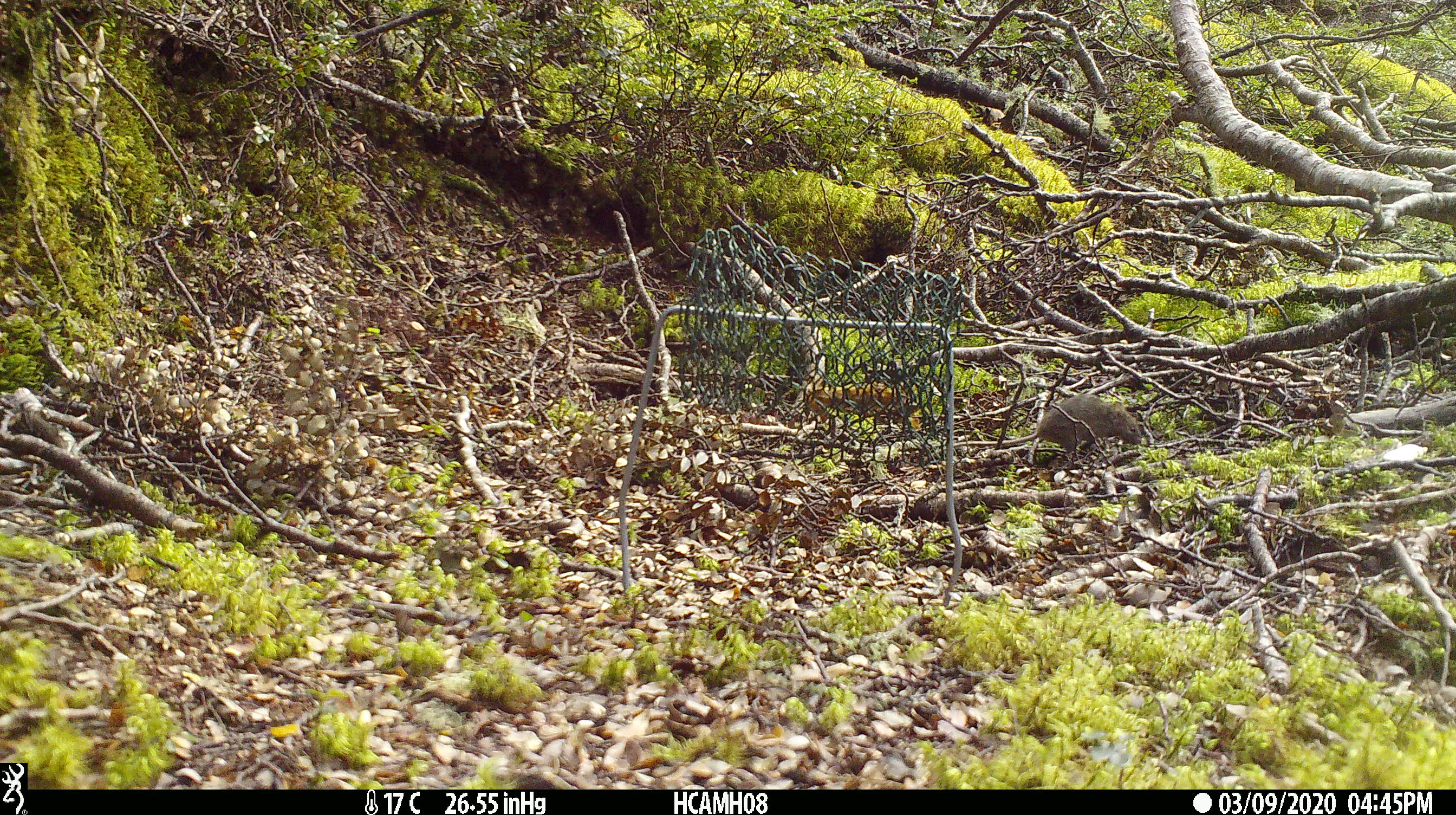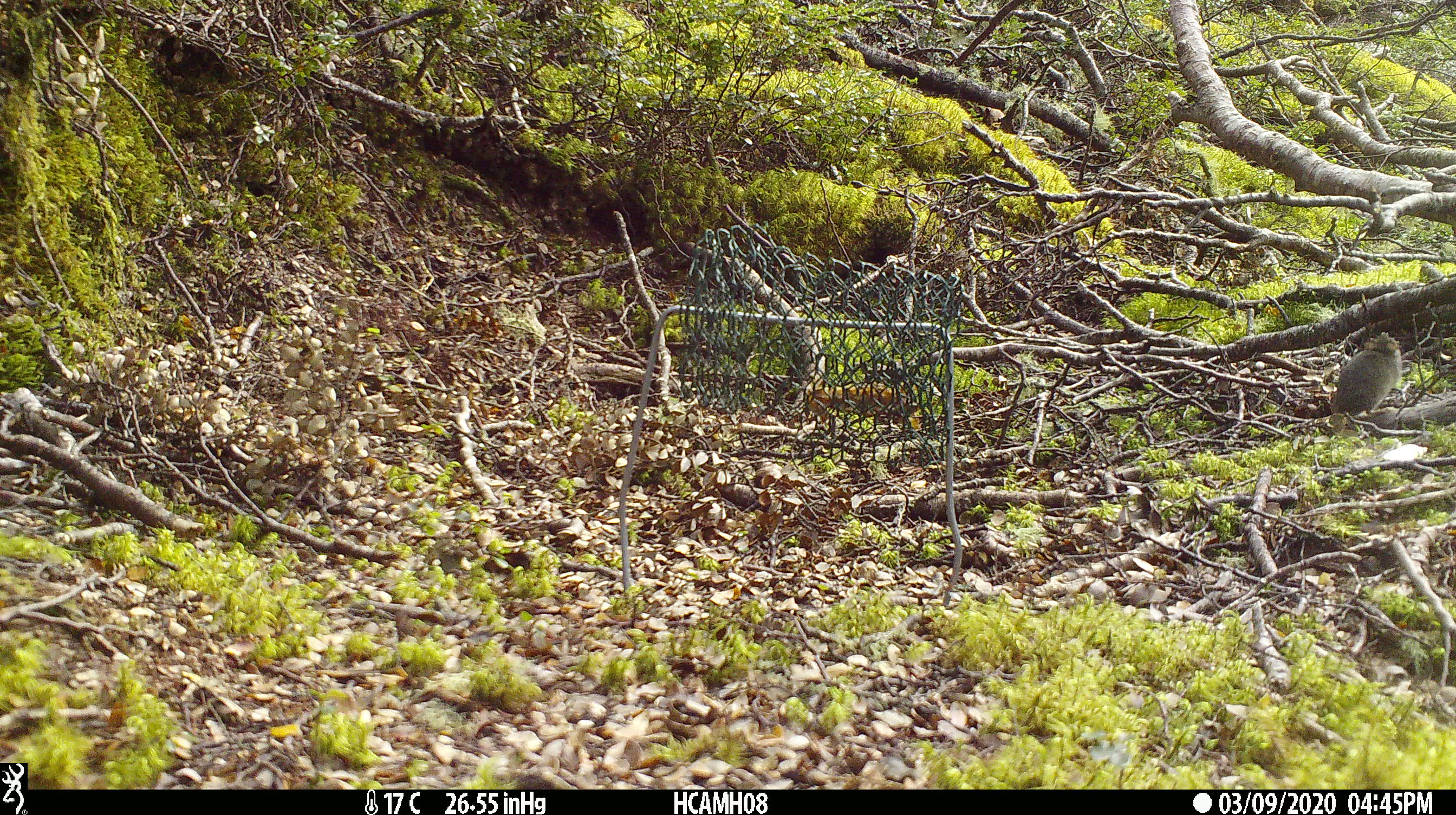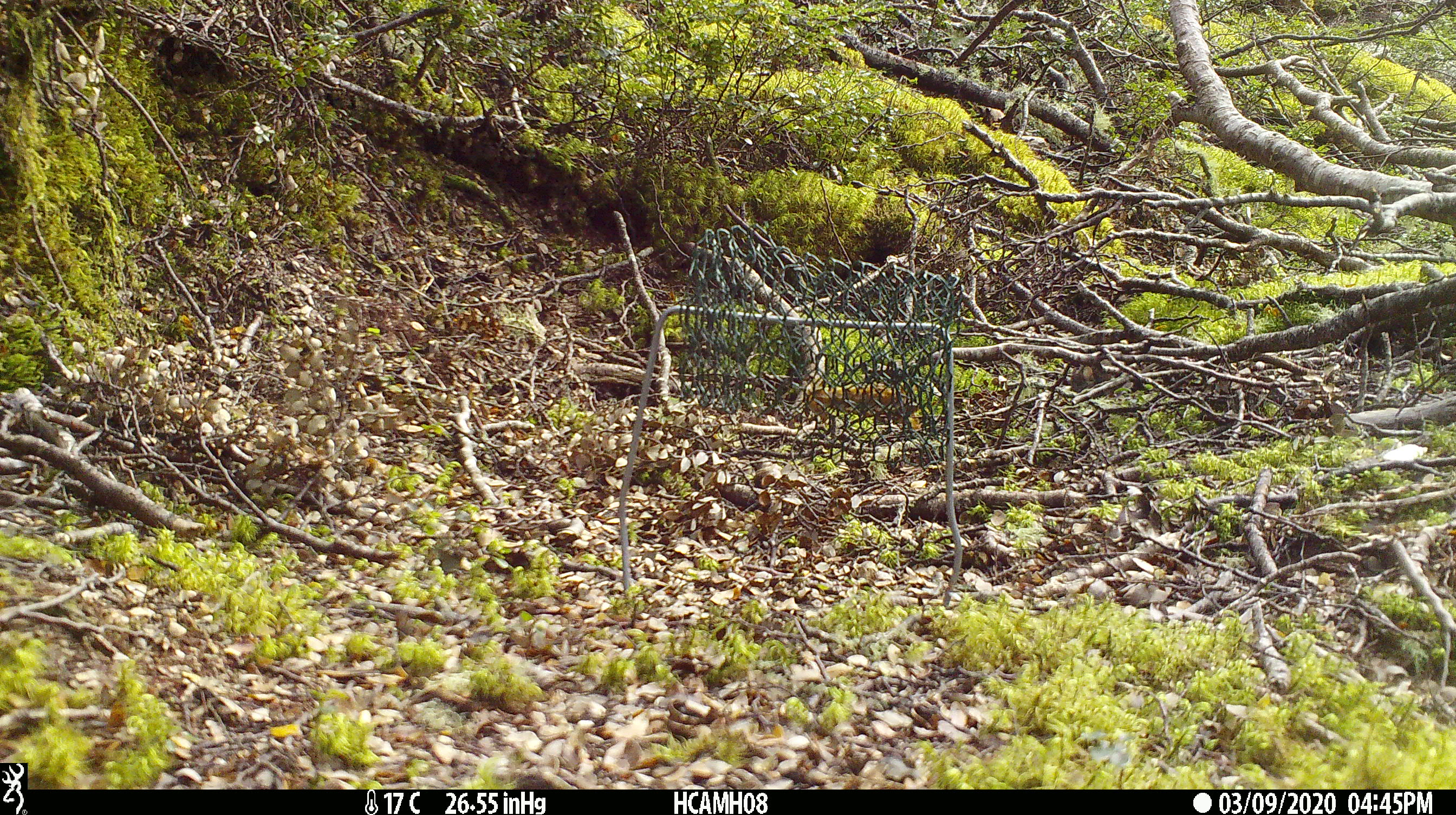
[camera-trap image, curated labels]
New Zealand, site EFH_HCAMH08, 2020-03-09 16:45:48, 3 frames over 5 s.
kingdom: Animalia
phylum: Chordata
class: Mammalia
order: Rodentia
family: Muridae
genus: Mus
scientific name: Mus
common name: mouse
Mouse (Mus).